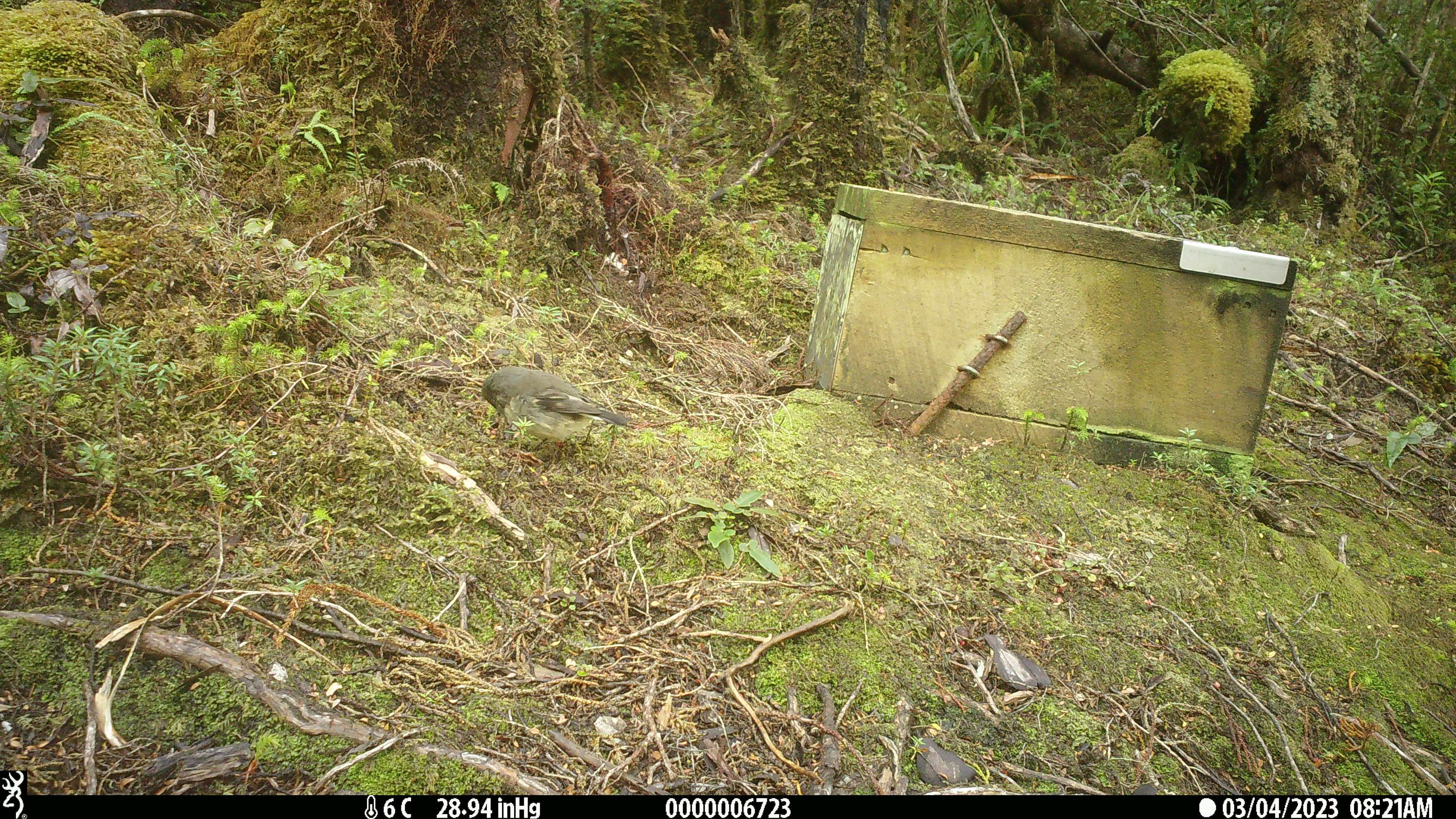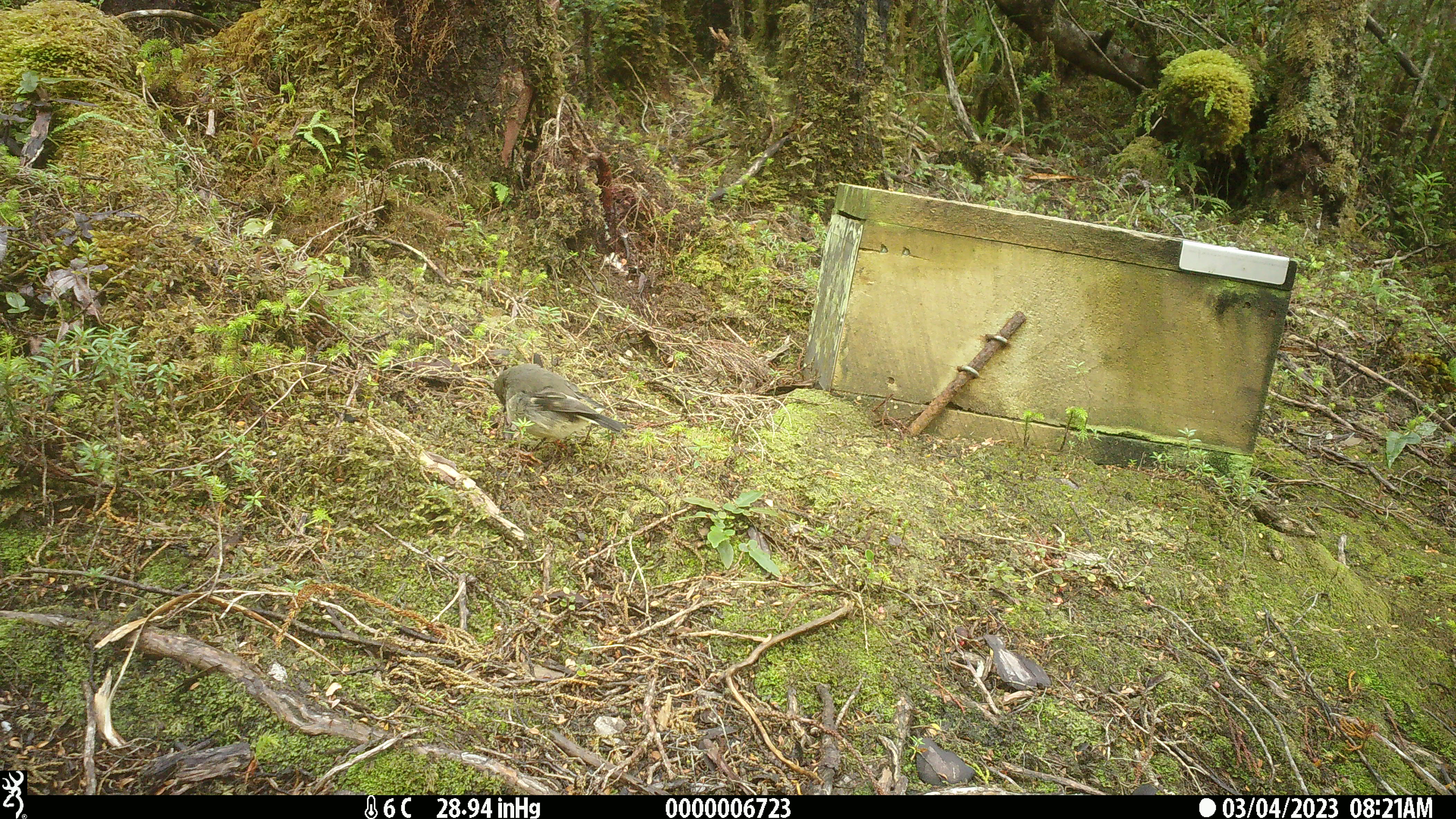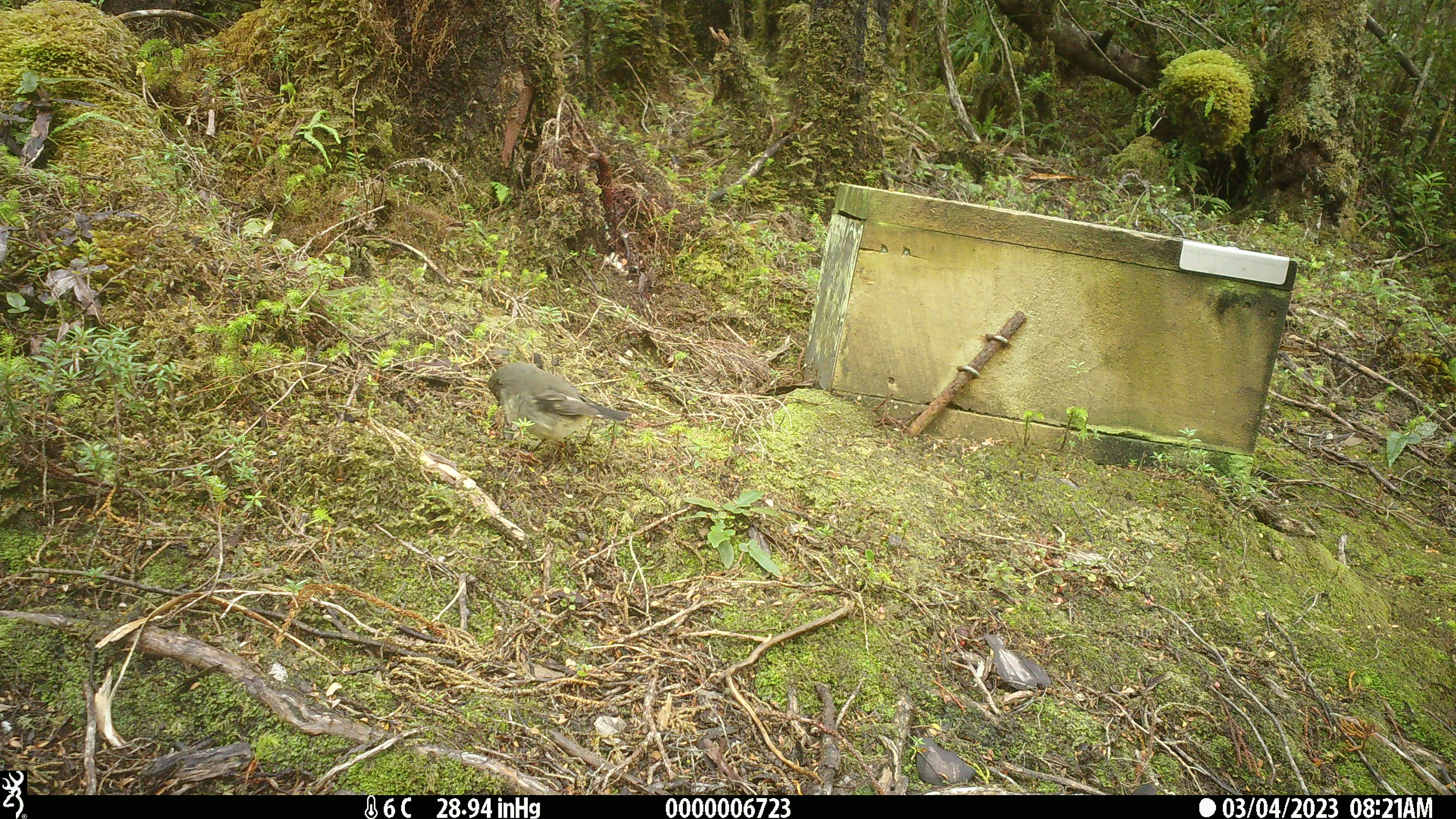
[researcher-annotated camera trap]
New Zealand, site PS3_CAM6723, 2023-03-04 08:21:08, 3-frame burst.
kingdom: Animalia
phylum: Chordata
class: Aves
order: Passeriformes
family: Petroicidae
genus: Petroica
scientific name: Petroica macrocephala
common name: tomtit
Tomtit (Petroica macrocephala).